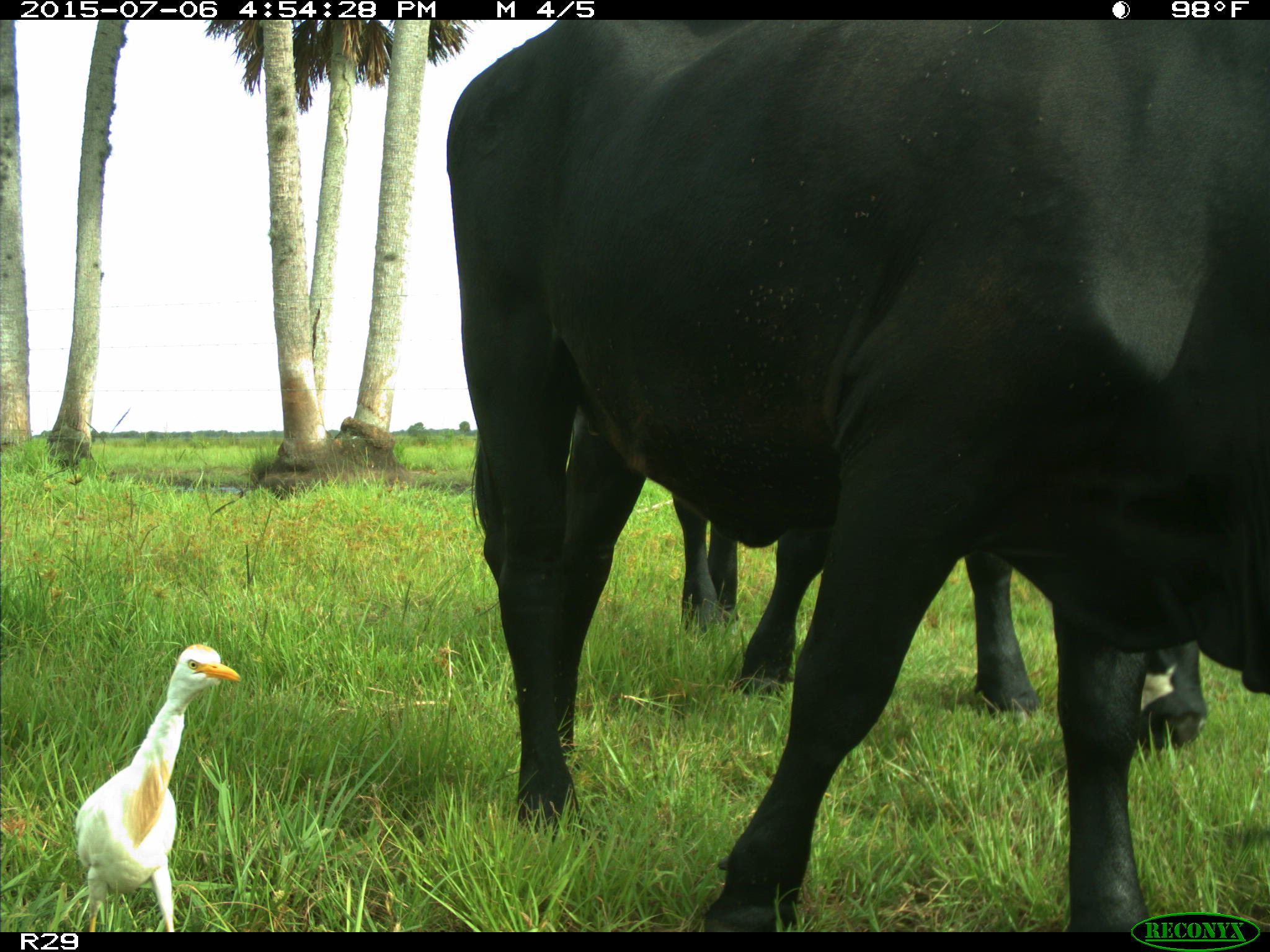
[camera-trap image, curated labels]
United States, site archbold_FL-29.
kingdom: Animalia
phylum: Chordata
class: Mammalia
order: Artiodactyla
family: Bovidae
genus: Bos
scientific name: Bos taurus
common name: domestic cow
Bos taurus (domestic cow).